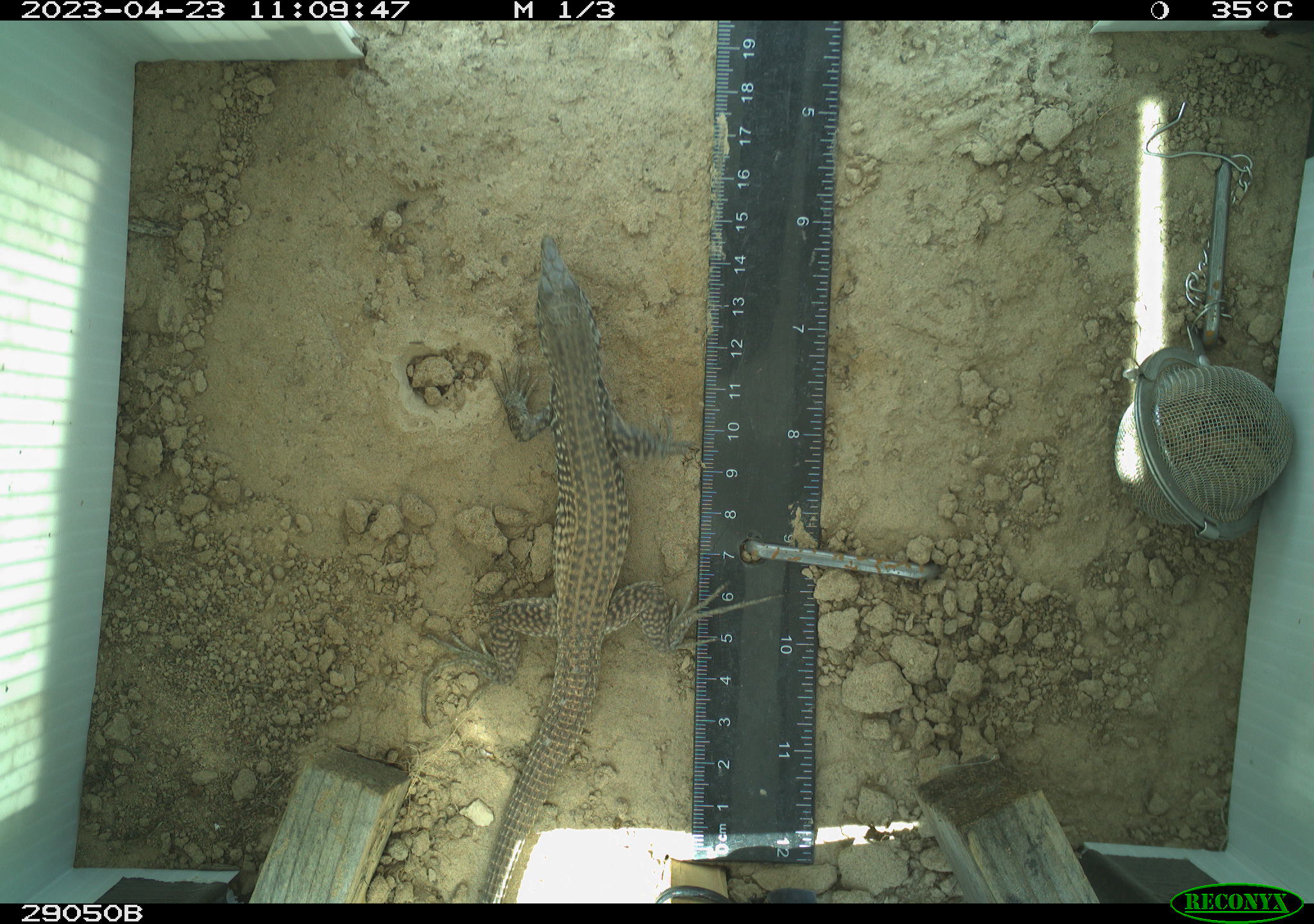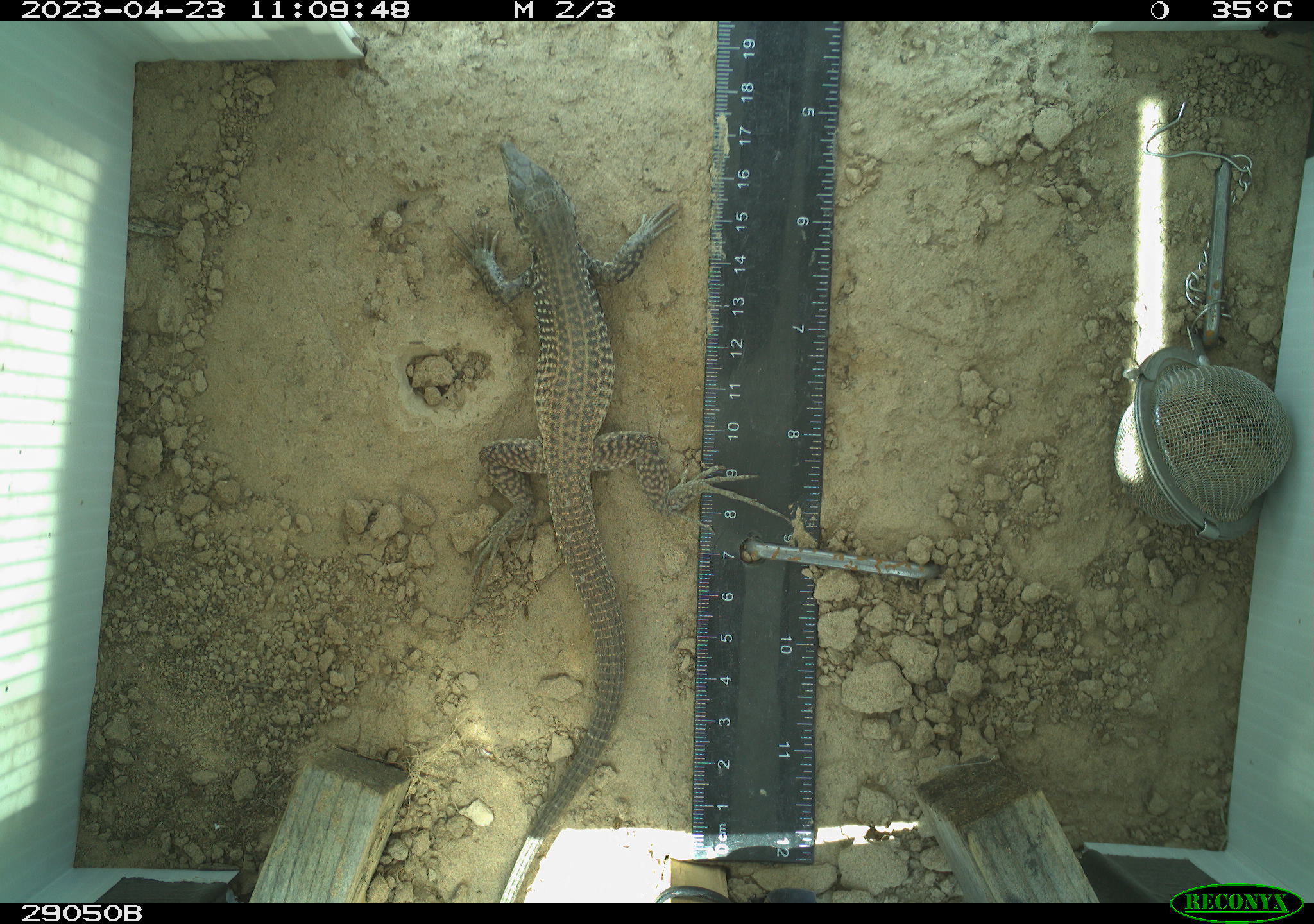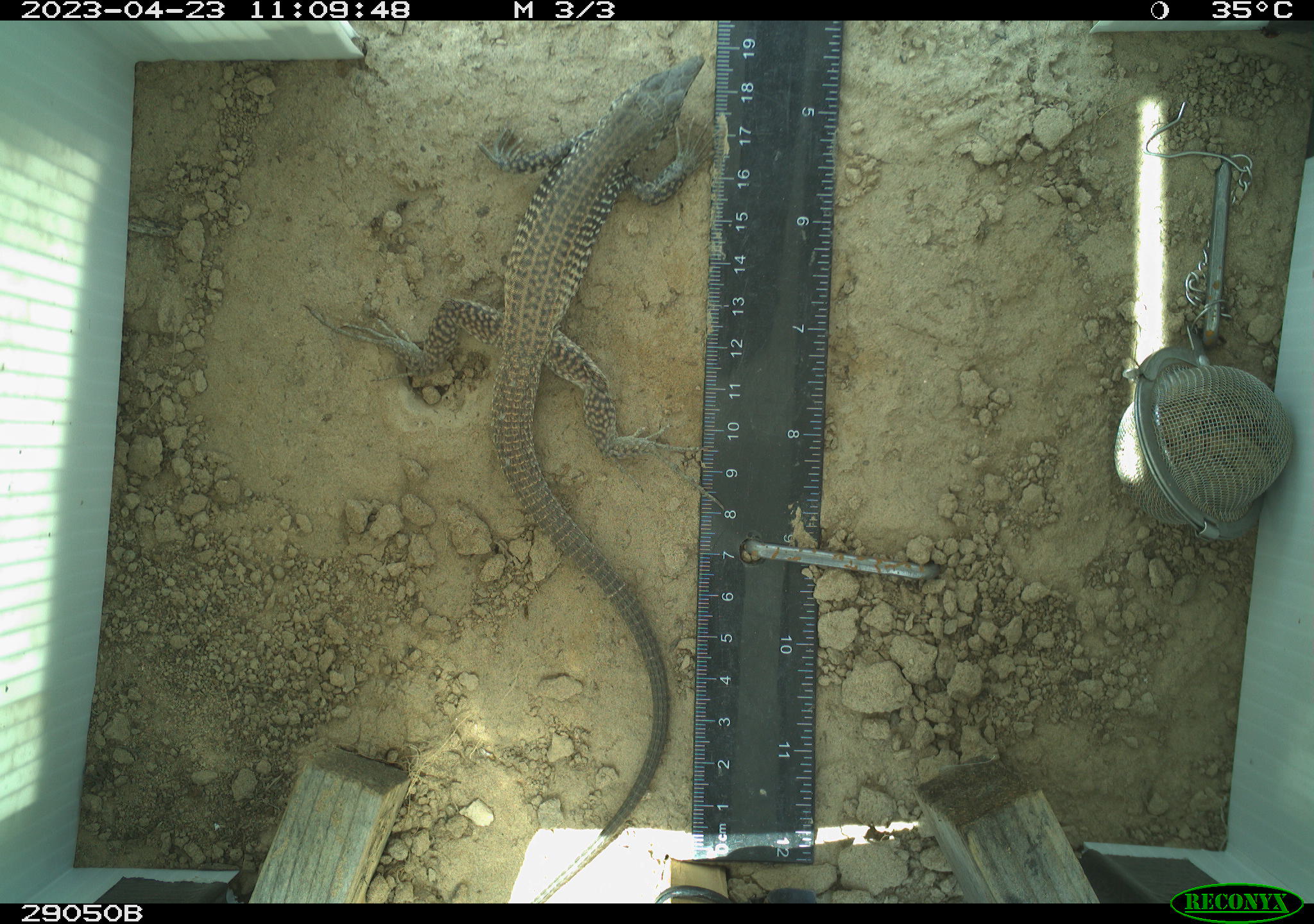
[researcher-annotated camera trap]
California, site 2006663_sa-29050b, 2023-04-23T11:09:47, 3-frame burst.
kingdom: Animalia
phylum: Chordata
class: Reptilia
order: Squamata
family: Teiidae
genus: Aspidoscelis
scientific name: Aspidoscelis tigris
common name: western whiptail